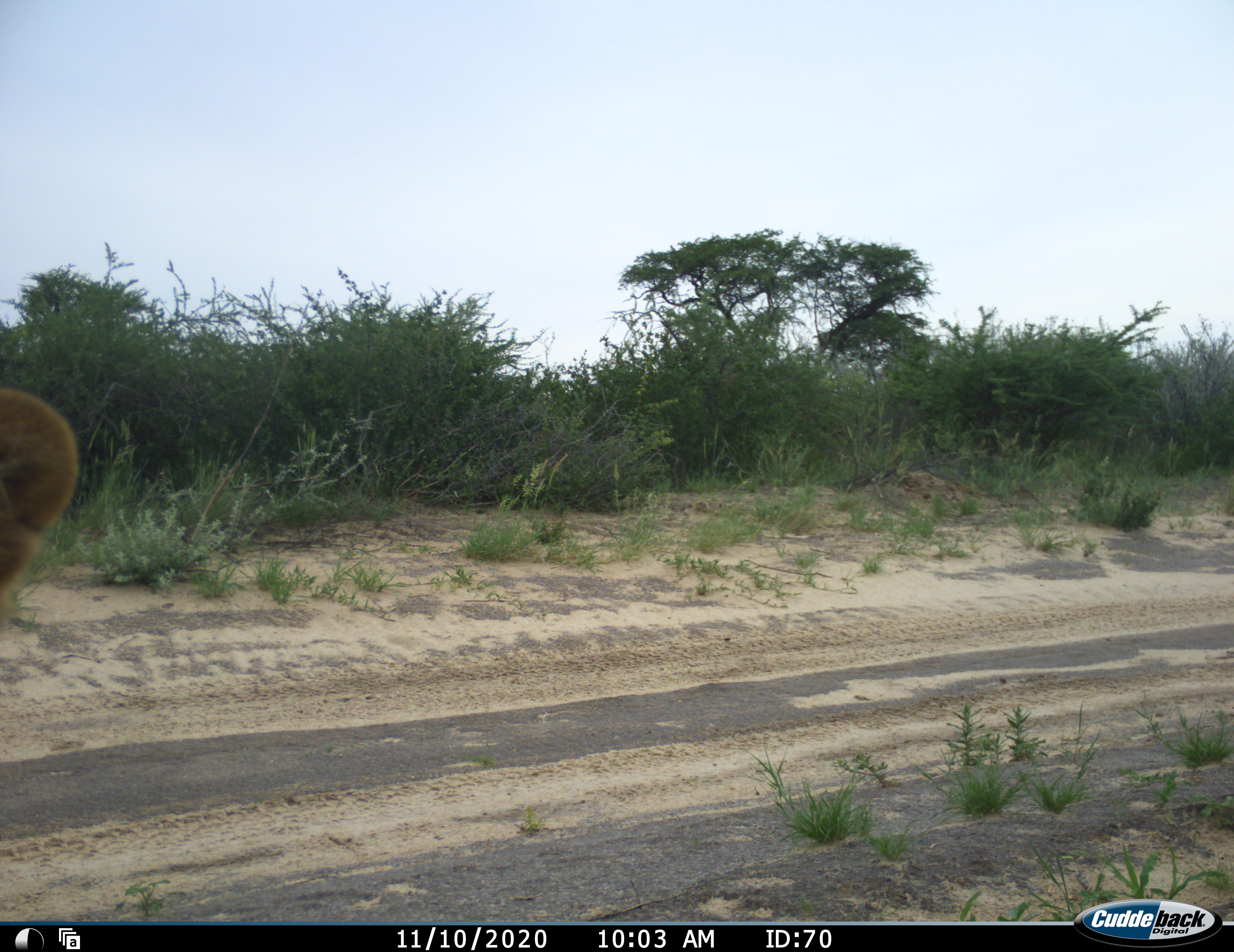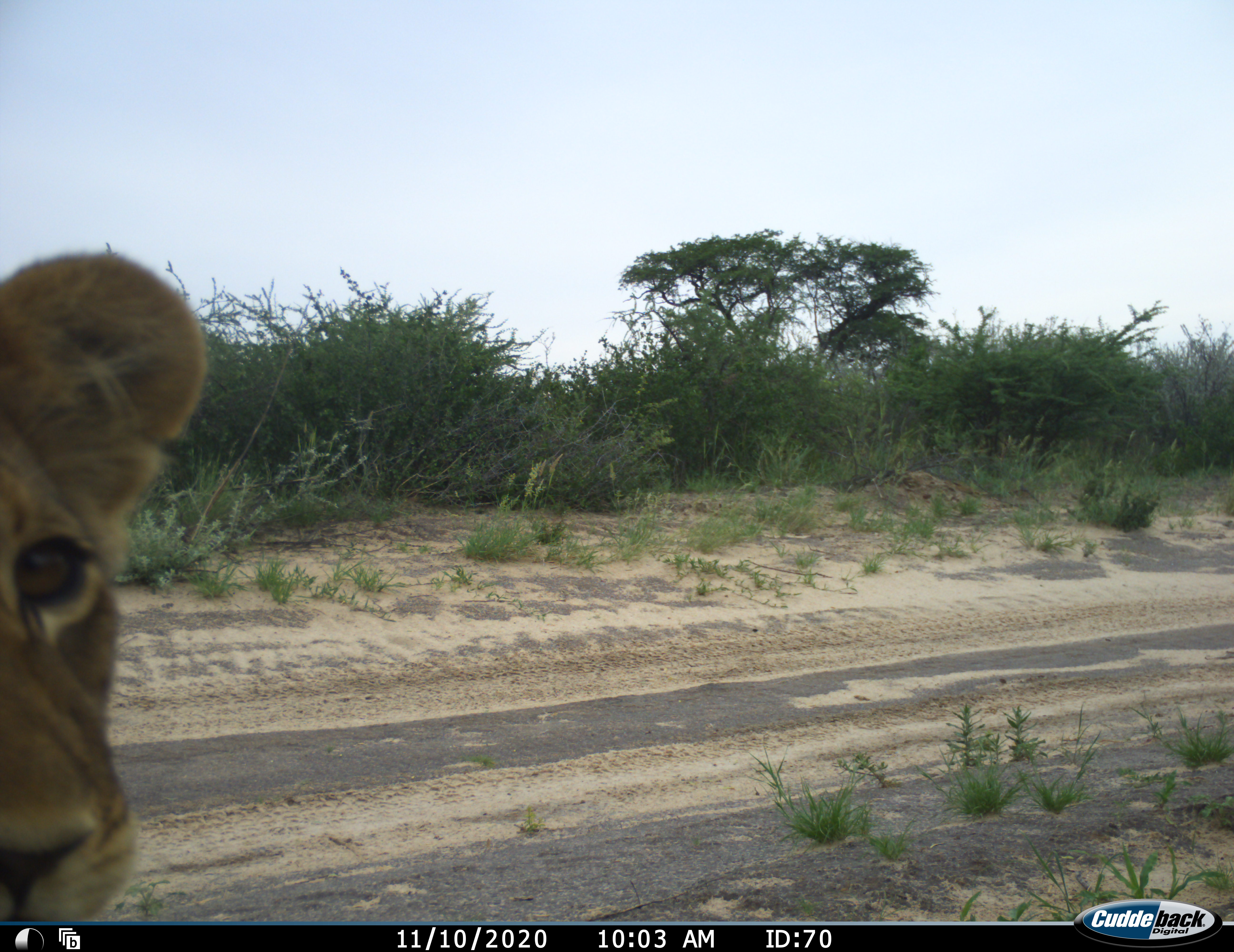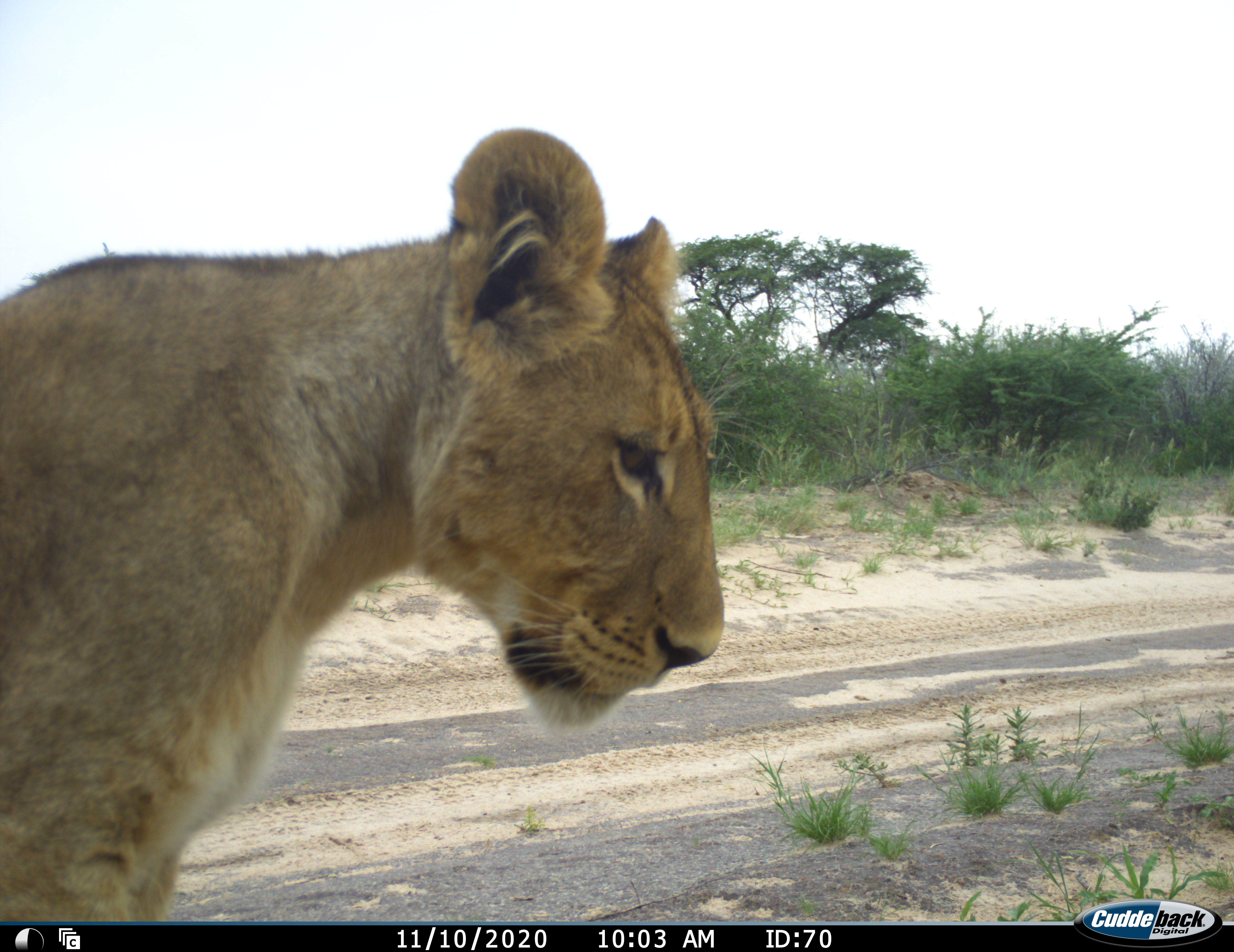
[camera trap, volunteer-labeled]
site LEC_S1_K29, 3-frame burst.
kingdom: Animalia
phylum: Chordata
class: Mammalia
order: Carnivora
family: Felidae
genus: Panthera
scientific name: Panthera leo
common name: lion female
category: lionfemale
Lionfemale (lion female) (Panthera leo), count 1. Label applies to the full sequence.